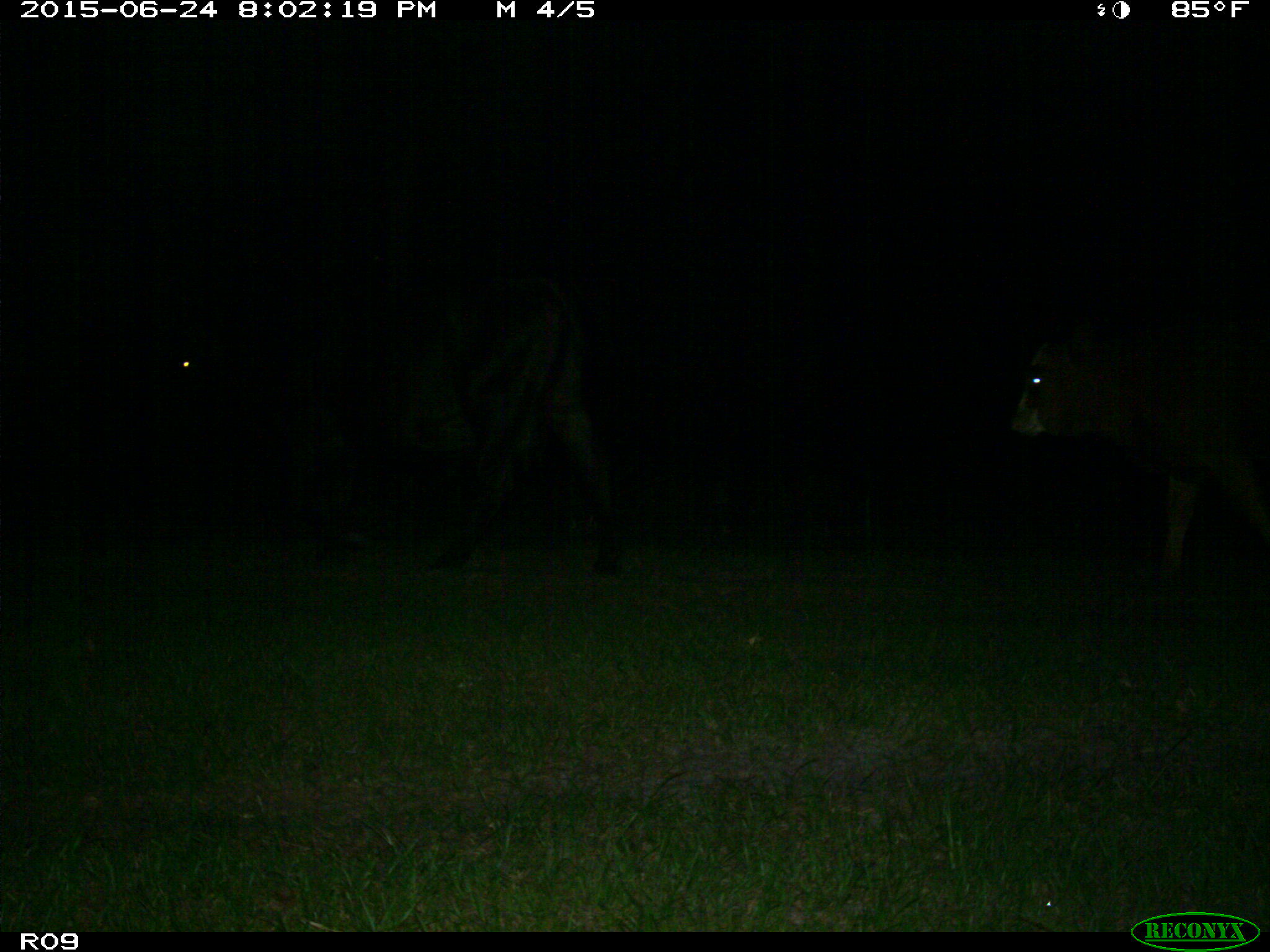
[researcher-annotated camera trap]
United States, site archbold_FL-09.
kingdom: Animalia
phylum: Chordata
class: Mammalia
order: Artiodactyla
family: Bovidae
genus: Bos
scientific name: Bos taurus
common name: domestic cow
Bos taurus (domestic cow).